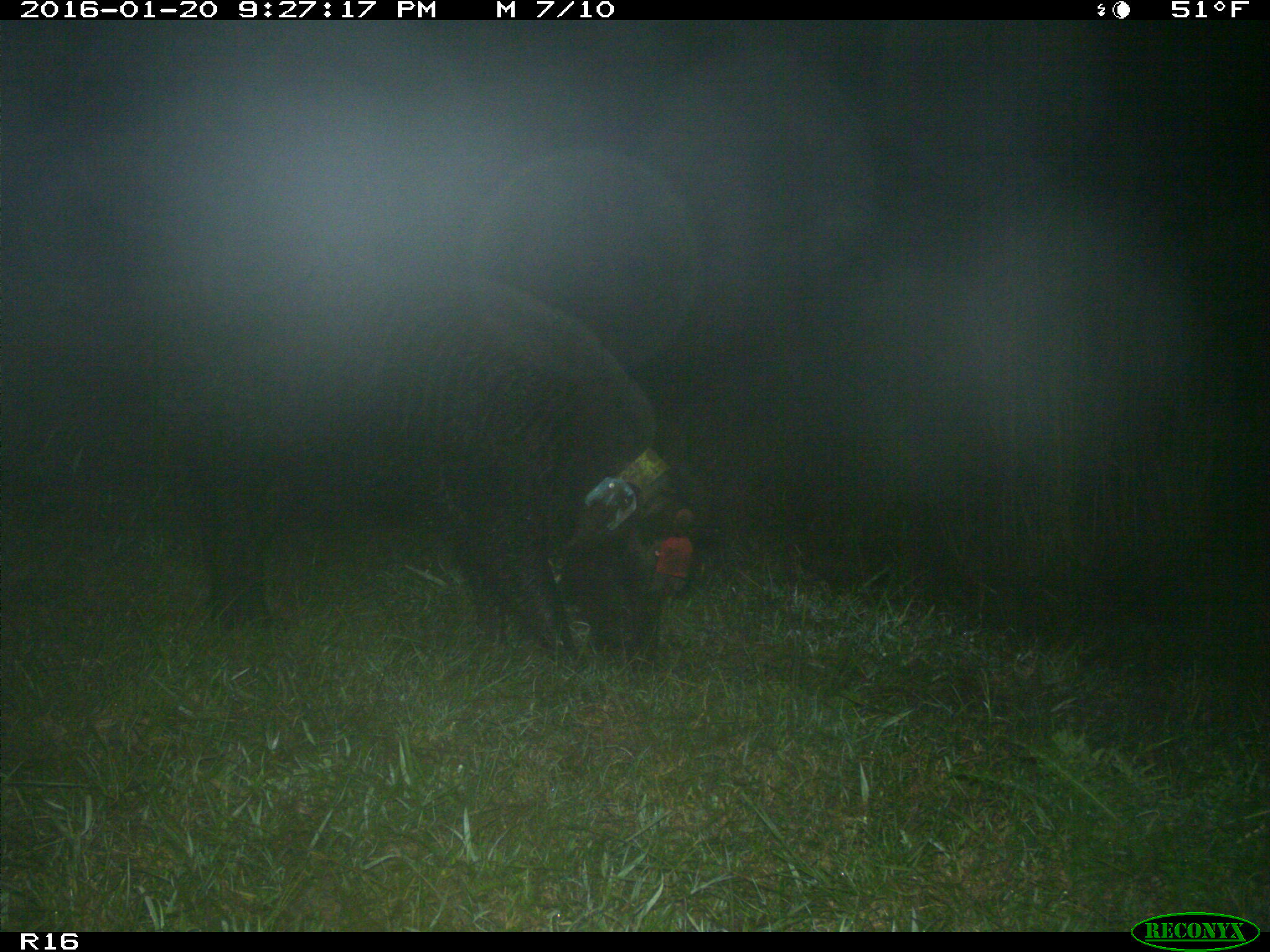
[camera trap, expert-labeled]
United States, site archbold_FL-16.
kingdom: Animalia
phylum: Chordata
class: Mammalia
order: Artiodactyla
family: Suidae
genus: Sus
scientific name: Sus scrofa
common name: wild boar